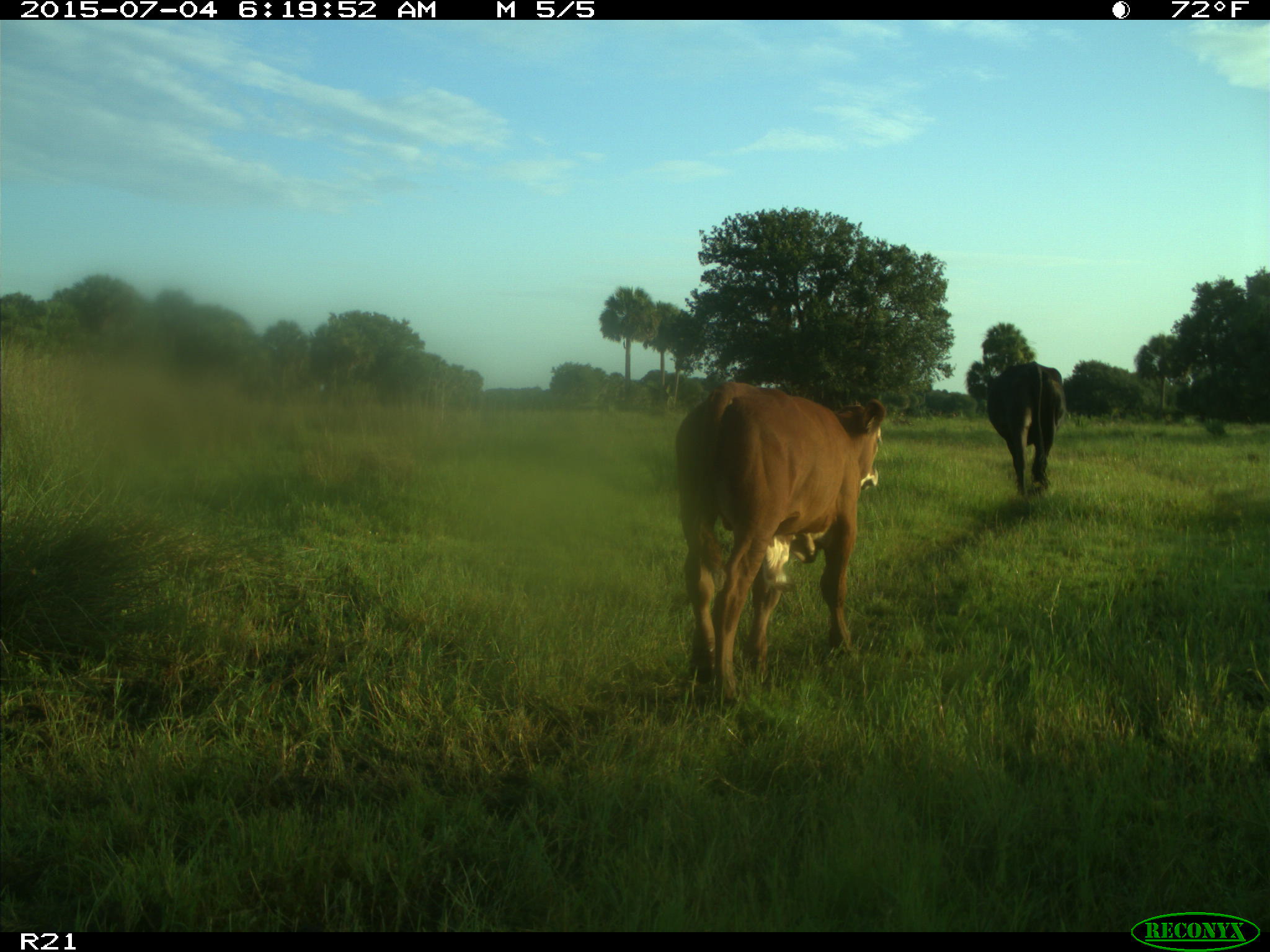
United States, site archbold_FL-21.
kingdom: Animalia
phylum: Chordata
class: Mammalia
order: Artiodactyla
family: Bovidae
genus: Bos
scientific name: Bos taurus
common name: domestic cow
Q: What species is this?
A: Bos taurus (domestic cow).